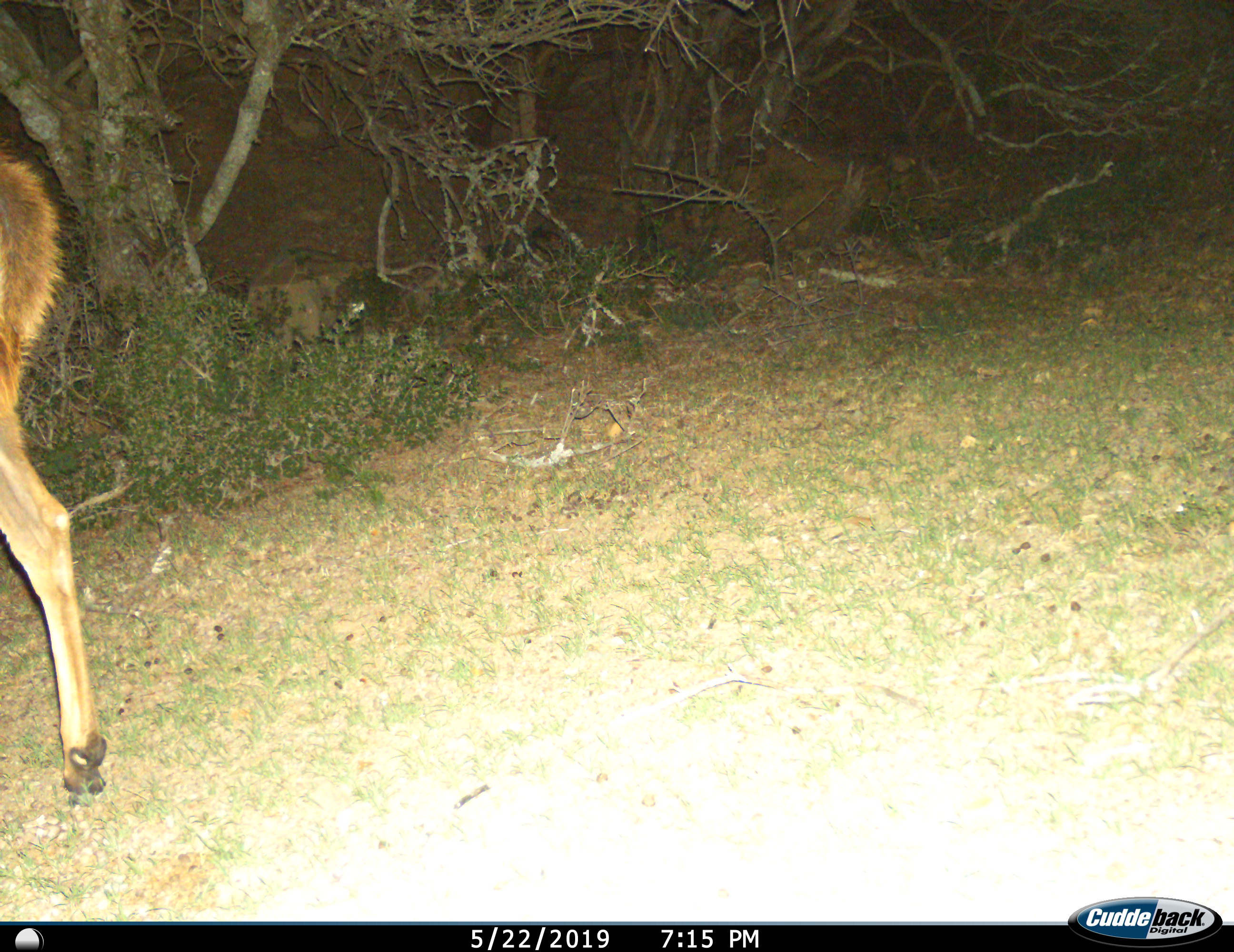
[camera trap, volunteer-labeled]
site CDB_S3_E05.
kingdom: Animalia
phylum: Chordata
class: Mammalia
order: Artiodactyla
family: Bovidae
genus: Tragelaphus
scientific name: Tragelaphus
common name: kudu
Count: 1.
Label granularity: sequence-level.